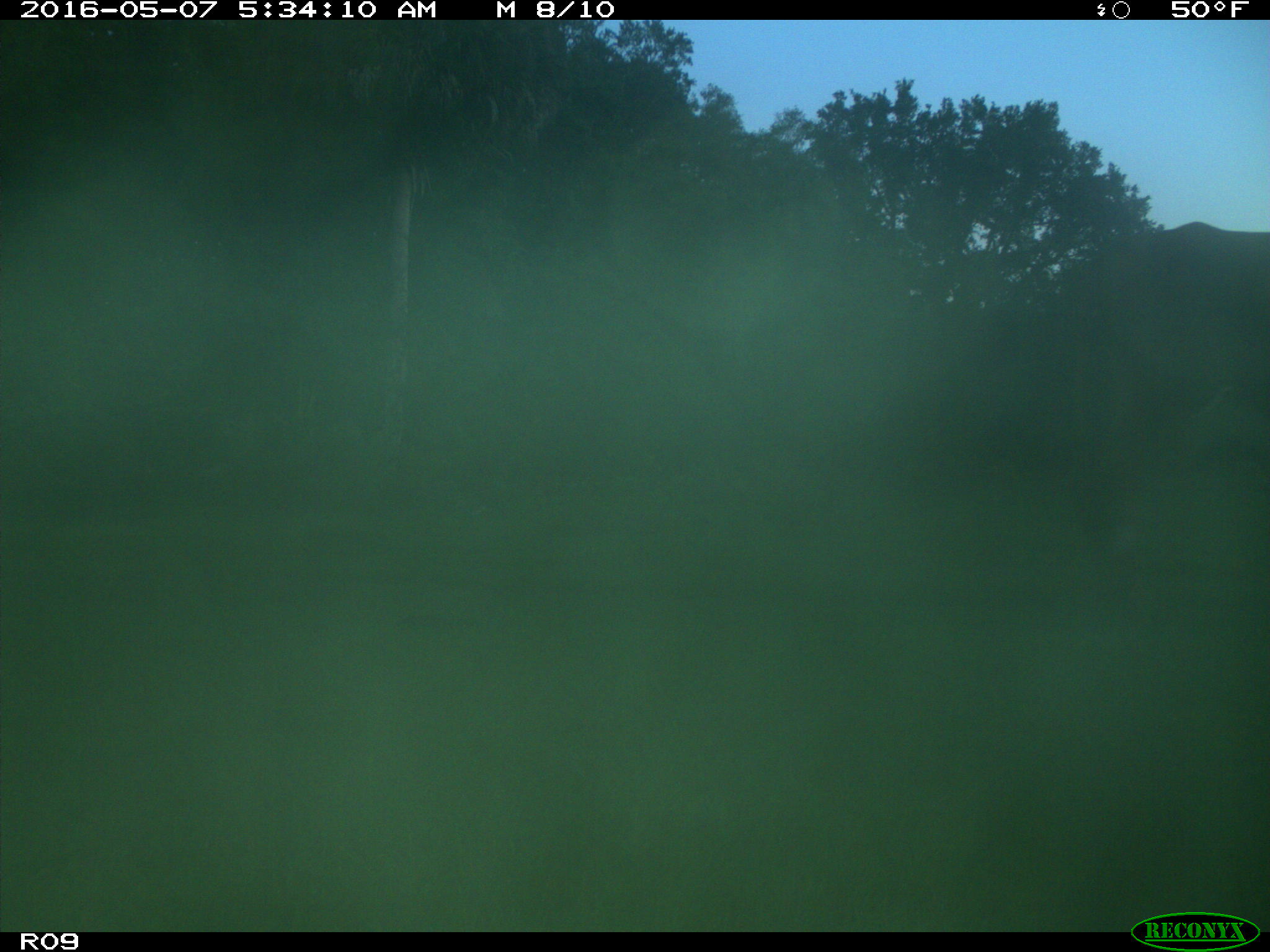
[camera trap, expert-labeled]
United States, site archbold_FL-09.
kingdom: Animalia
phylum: Chordata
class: Mammalia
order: Artiodactyla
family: Bovidae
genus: Bos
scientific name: Bos taurus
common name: domestic cow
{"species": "Bos taurus (domestic cow)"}